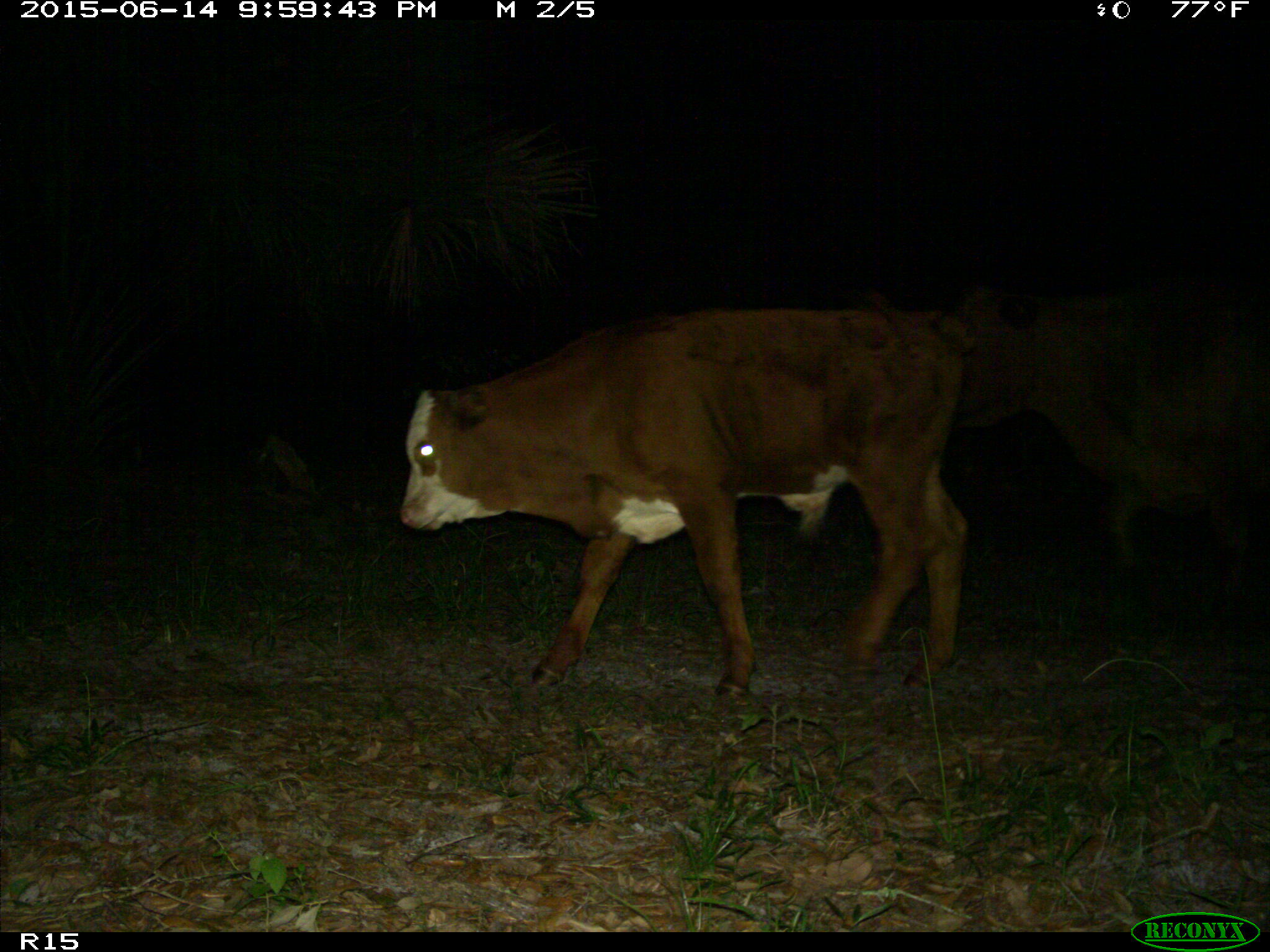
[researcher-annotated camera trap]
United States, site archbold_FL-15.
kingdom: Animalia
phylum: Chordata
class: Mammalia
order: Artiodactyla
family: Bovidae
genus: Bos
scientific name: Bos taurus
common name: domestic cow